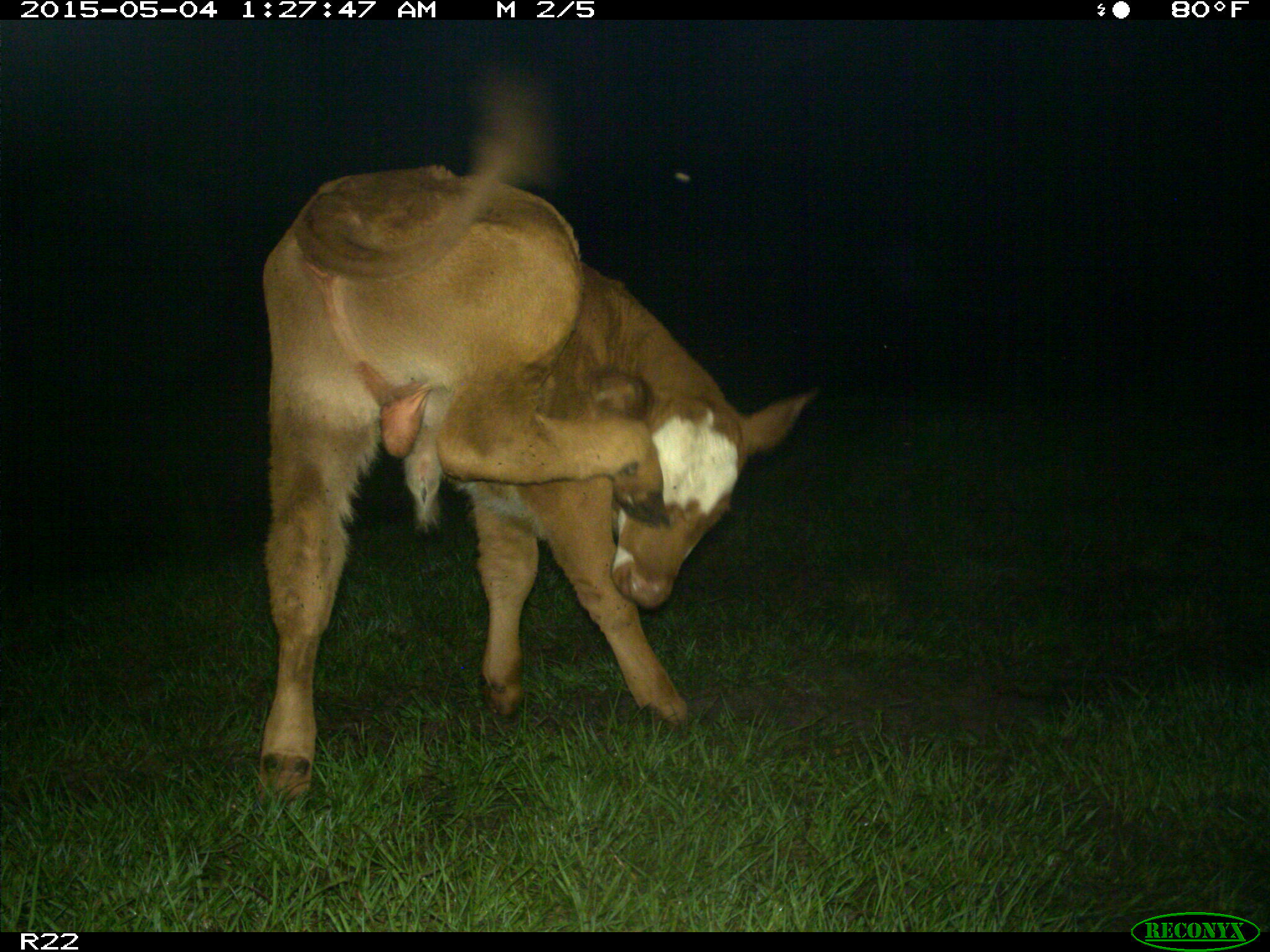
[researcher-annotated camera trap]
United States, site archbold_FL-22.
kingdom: Animalia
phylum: Chordata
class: Mammalia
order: Artiodactyla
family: Bovidae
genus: Bos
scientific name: Bos taurus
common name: domestic cow